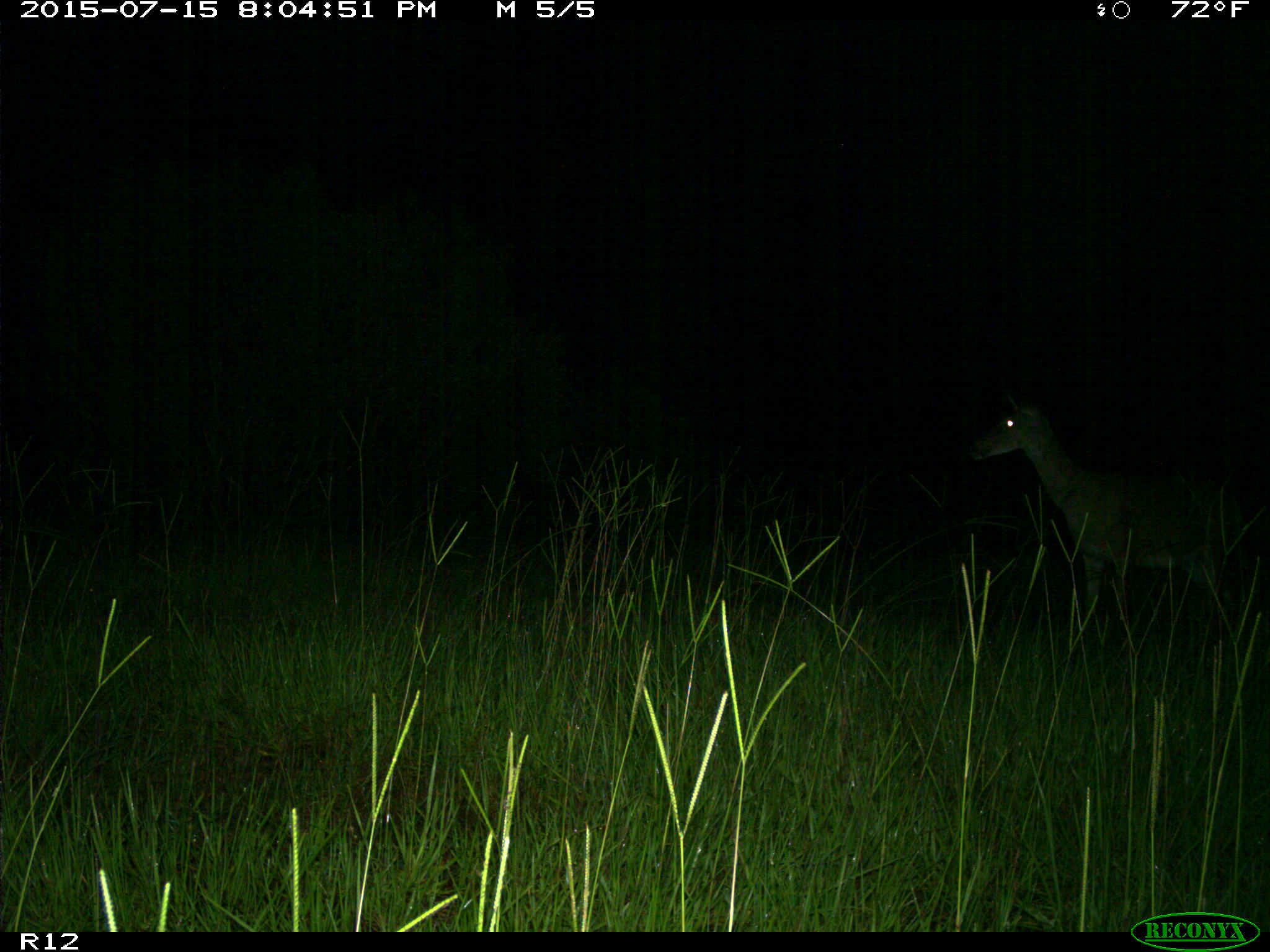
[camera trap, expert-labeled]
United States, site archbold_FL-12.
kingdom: Animalia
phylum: Chordata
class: Mammalia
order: Artiodactyla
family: Cervidae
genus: Odocoileus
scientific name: Odocoileus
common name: deer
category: unidentified deer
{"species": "unidentified deer (deer) (Odocoileus)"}